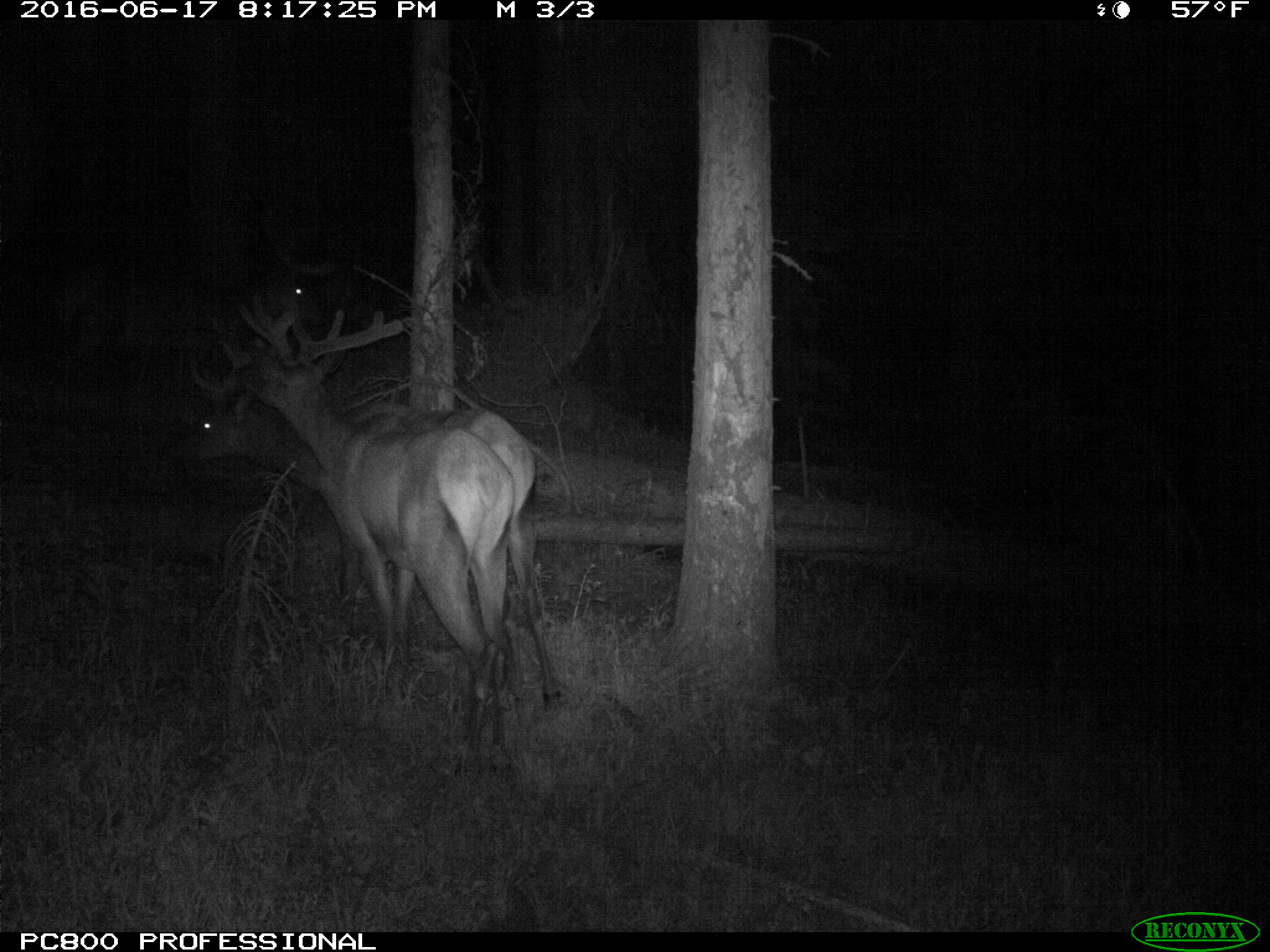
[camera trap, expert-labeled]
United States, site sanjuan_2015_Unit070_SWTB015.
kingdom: Animalia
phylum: Chordata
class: Mammalia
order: Artiodactyla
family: Cervidae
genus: Cervus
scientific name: Cervus elaphus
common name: red deer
Cervus elaphus (red deer).